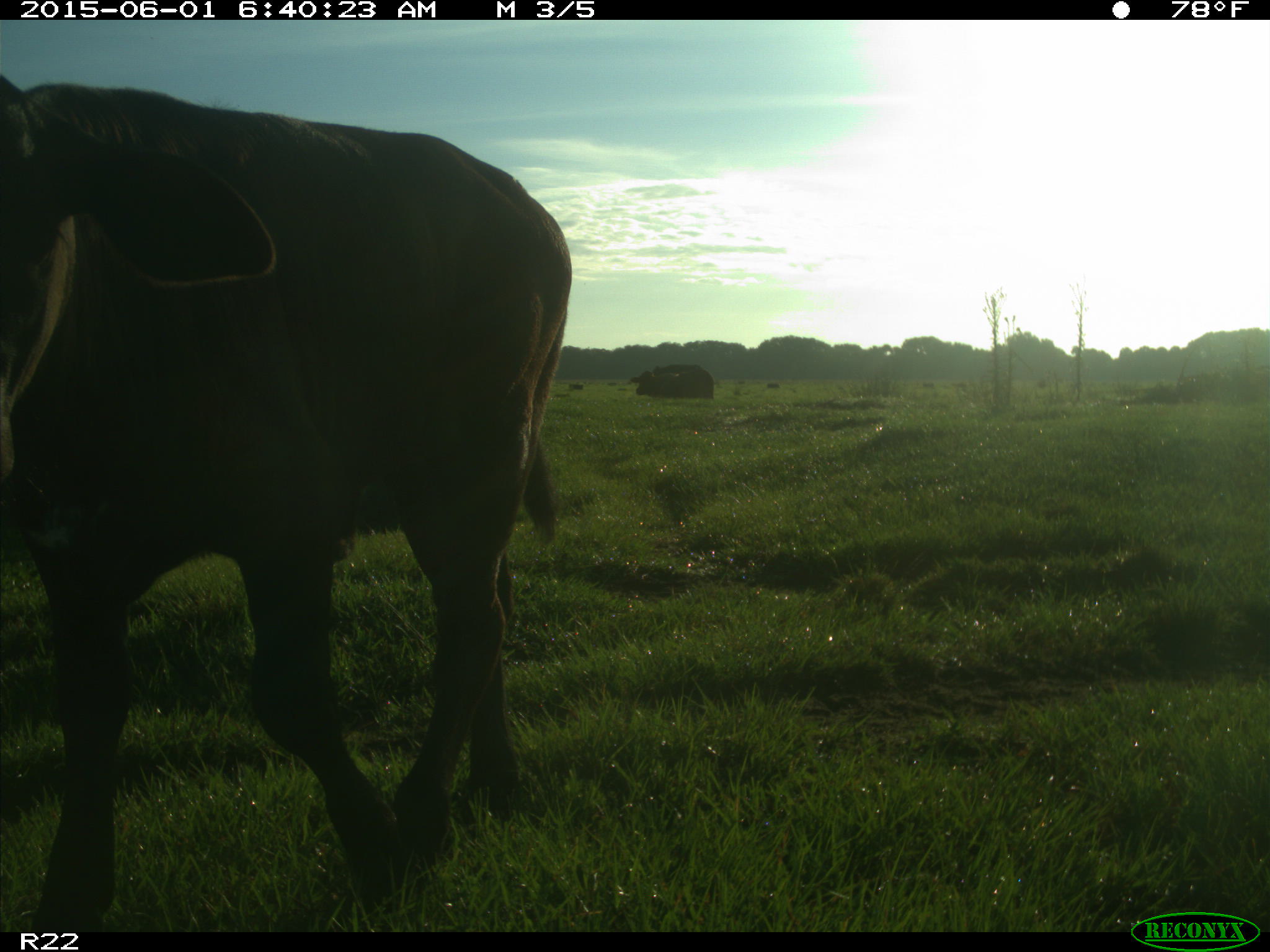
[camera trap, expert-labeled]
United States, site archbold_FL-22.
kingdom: Animalia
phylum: Chordata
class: Mammalia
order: Artiodactyla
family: Bovidae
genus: Bos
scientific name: Bos taurus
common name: domestic cow